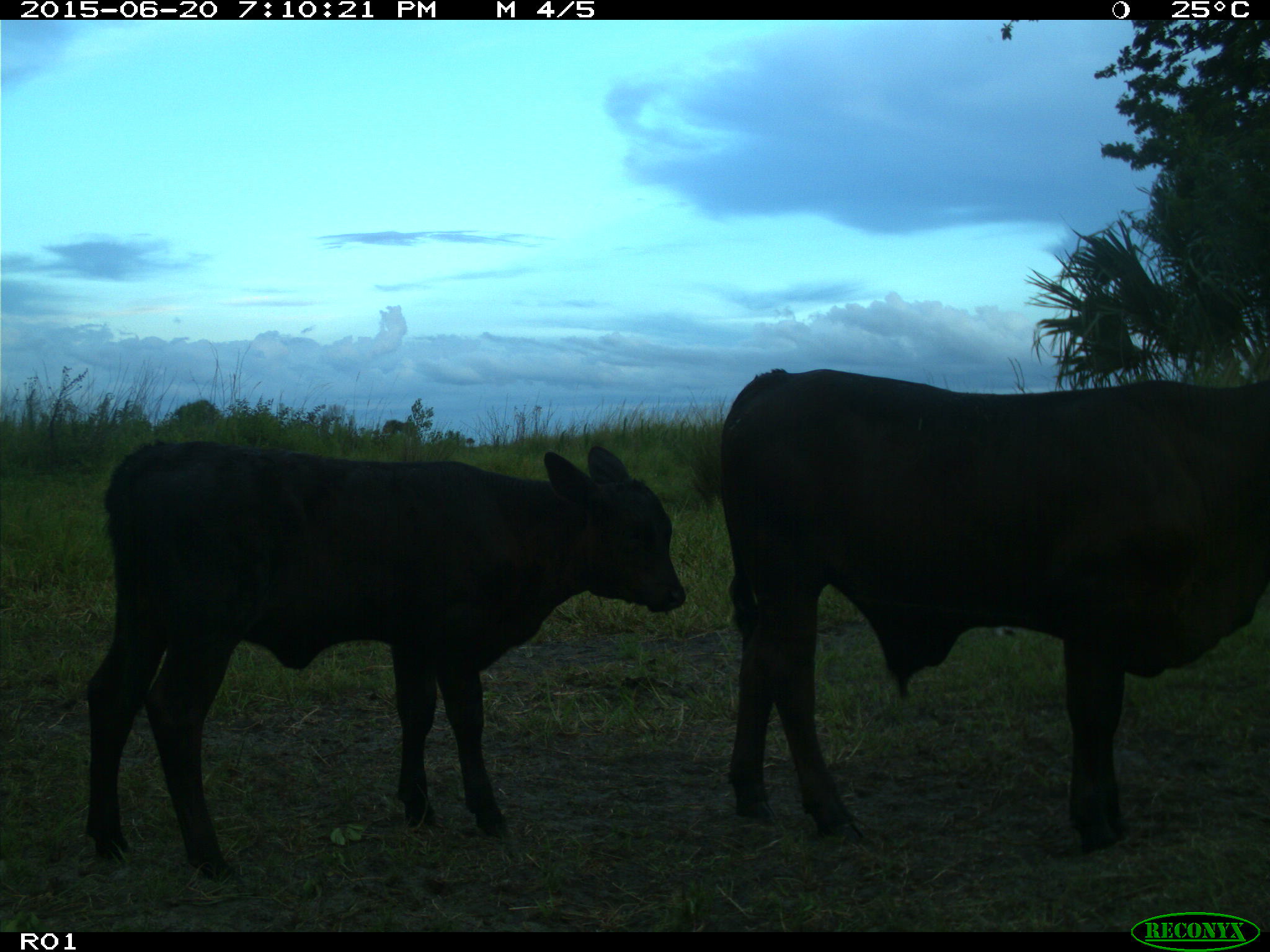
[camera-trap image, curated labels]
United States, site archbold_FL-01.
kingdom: Animalia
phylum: Chordata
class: Mammalia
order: Artiodactyla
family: Bovidae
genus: Bos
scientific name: Bos taurus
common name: domestic cow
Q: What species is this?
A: Bos taurus (domestic cow).